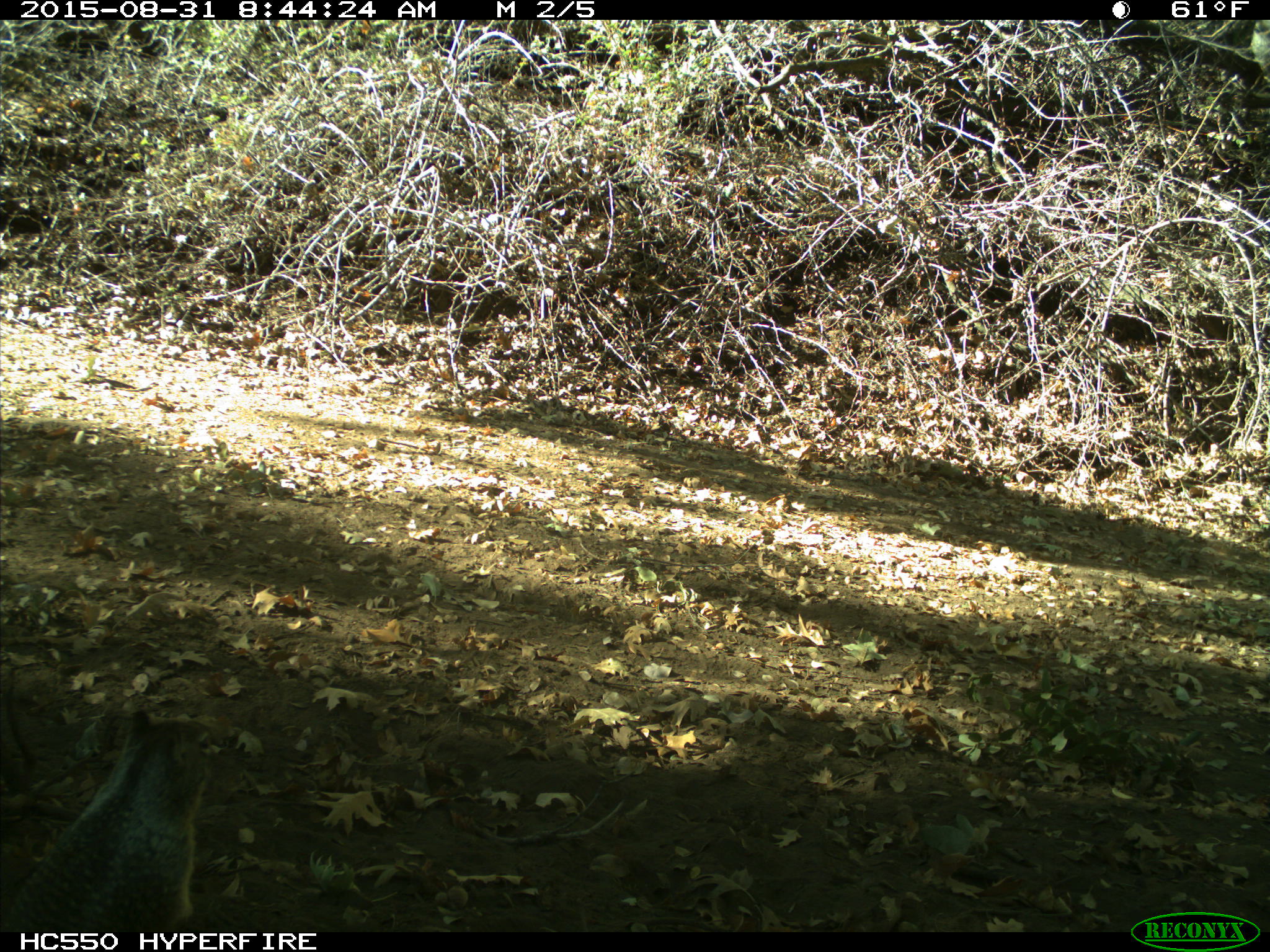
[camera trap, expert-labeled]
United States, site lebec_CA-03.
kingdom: Animalia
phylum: Chordata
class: Mammalia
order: Rodentia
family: Sciuridae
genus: Otospermophilus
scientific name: Otospermophilus beecheyi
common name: california ground squirrel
Otospermophilus beecheyi (california ground squirrel).